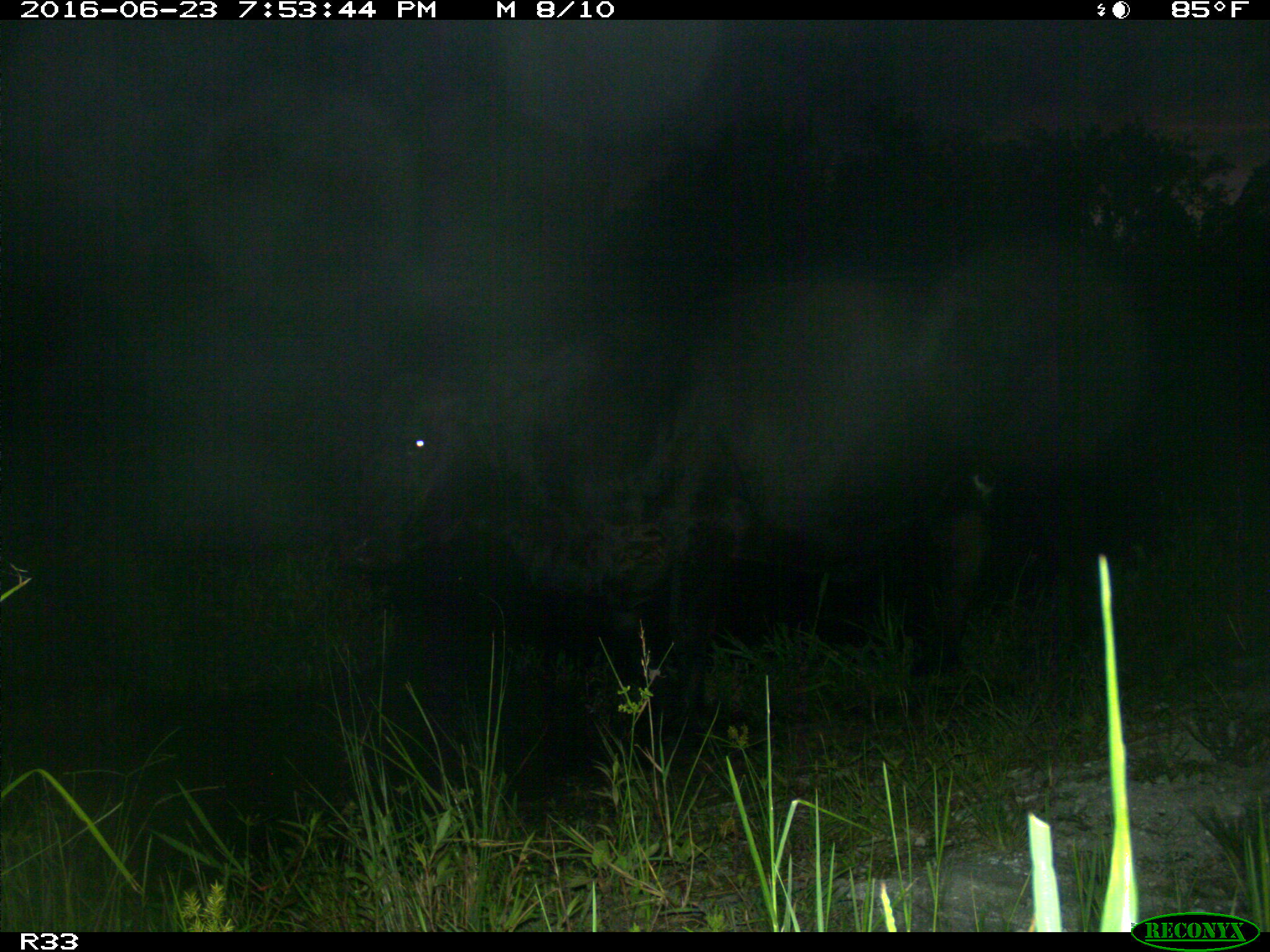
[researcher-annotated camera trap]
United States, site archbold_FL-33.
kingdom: Animalia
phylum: Chordata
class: Mammalia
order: Artiodactyla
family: Bovidae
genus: Bos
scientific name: Bos taurus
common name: domestic cow